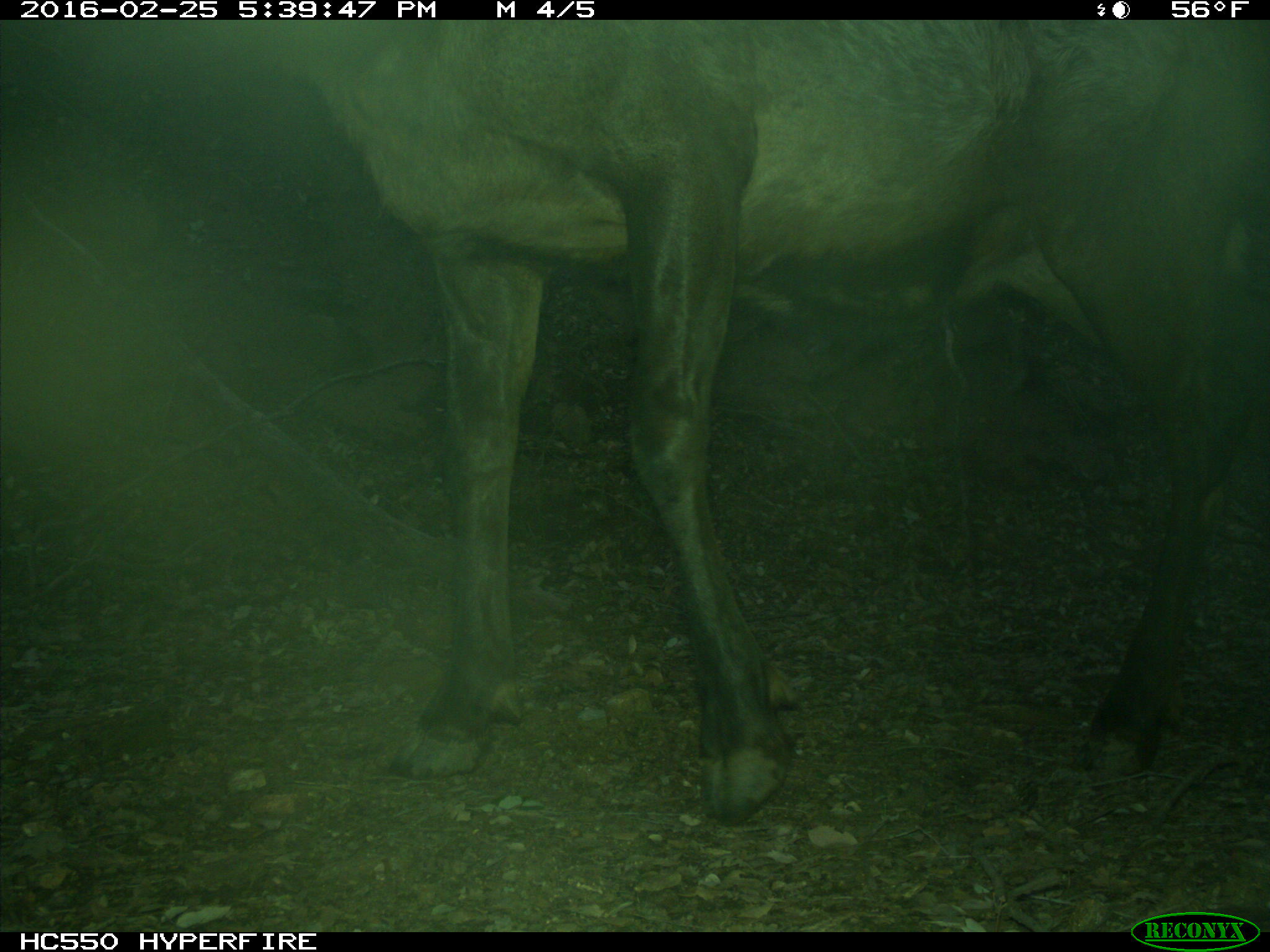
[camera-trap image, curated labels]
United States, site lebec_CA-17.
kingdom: Animalia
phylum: Chordata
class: Mammalia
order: Artiodactyla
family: Cervidae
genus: Cervus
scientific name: Cervus canadensis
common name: elk